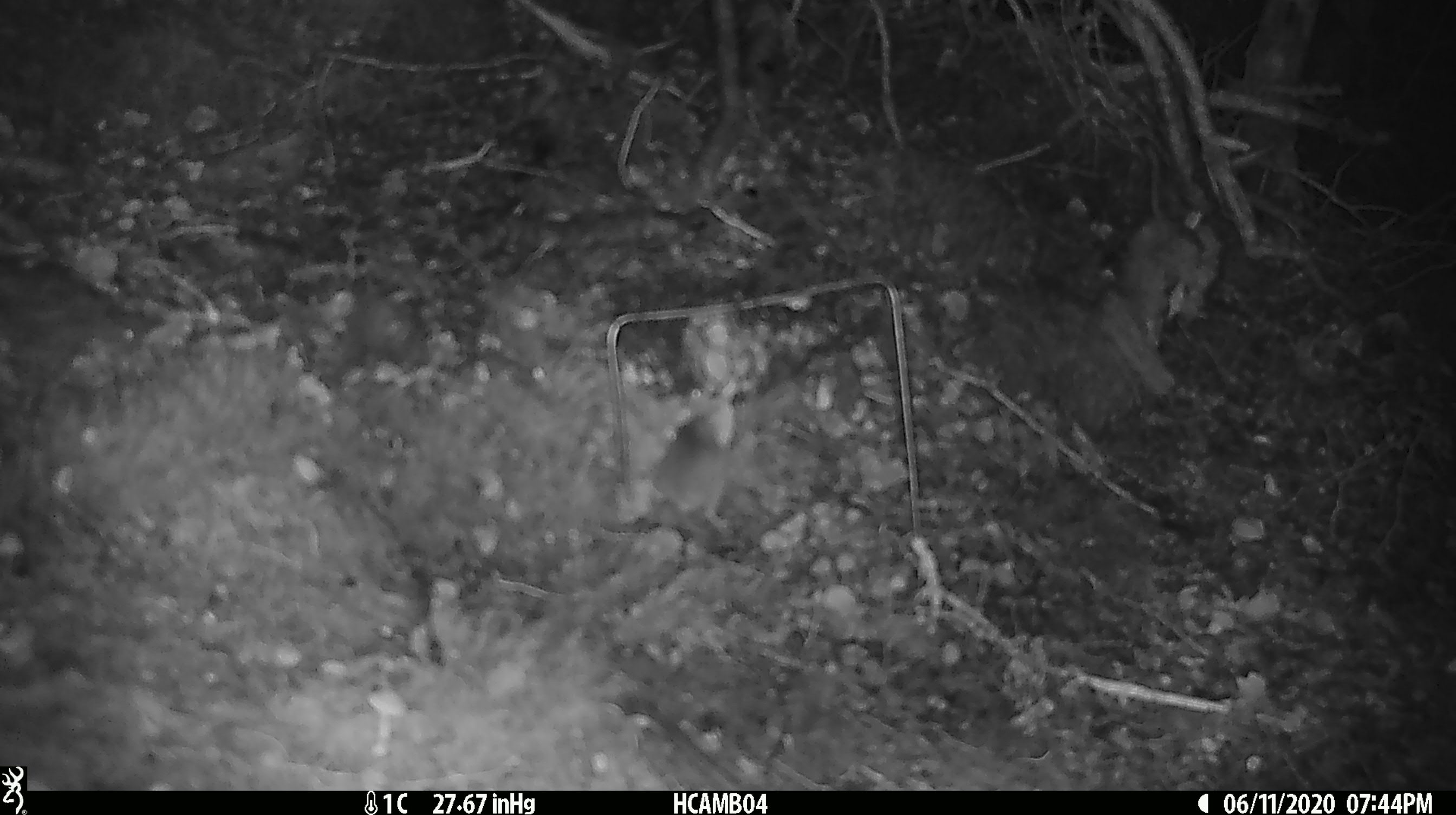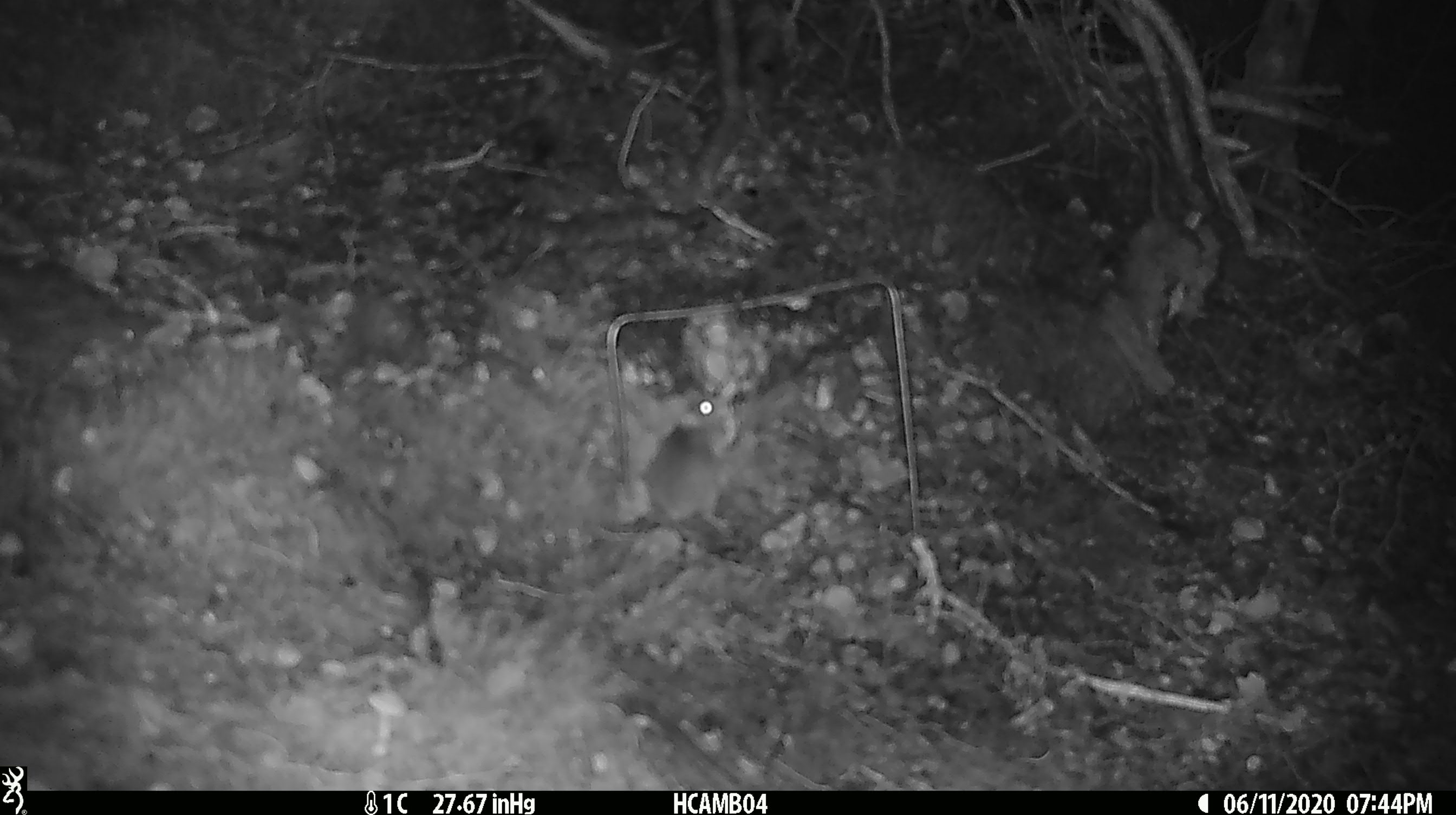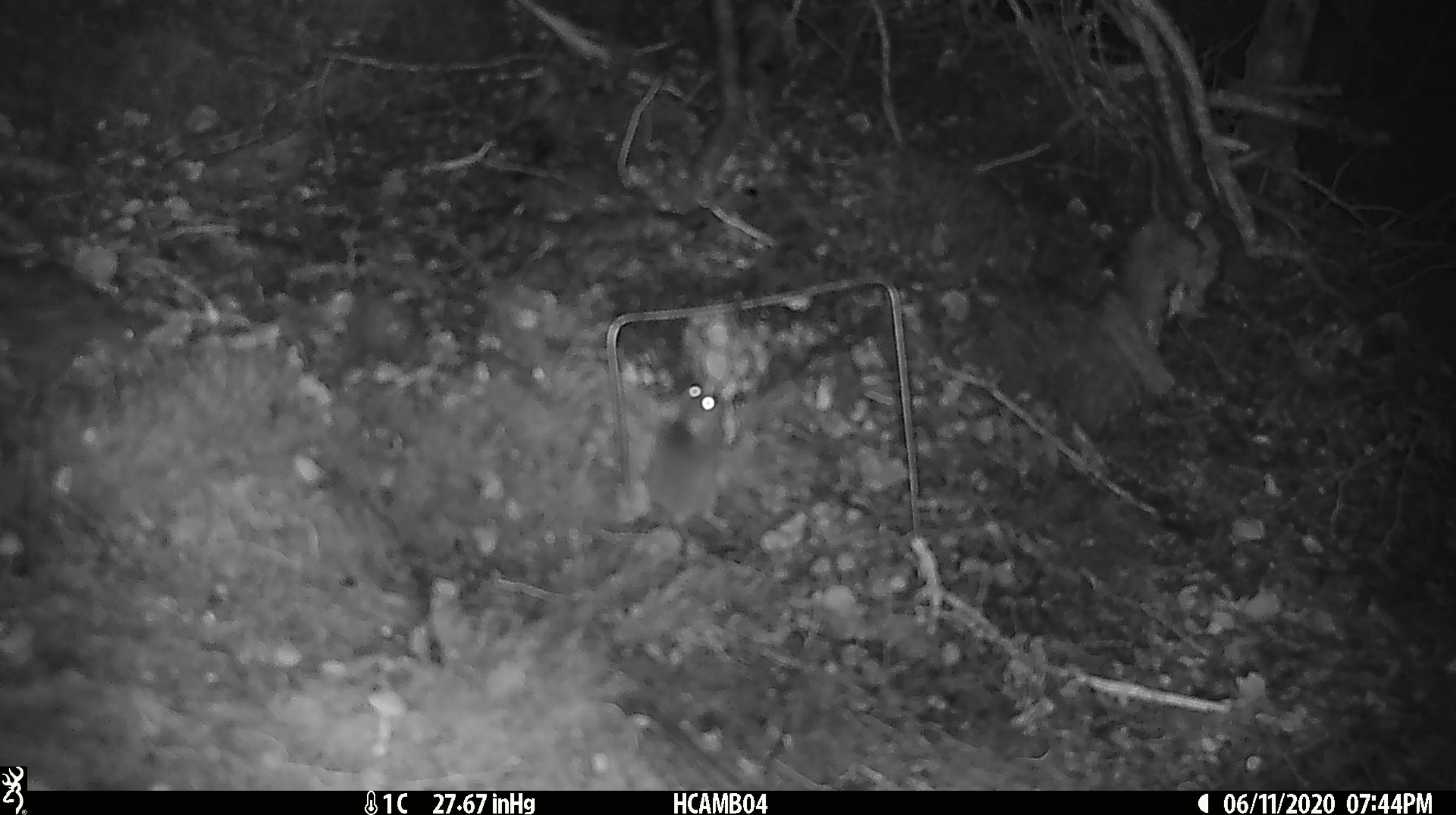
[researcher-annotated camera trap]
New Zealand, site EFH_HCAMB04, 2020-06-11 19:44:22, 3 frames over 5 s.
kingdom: Animalia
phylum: Chordata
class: Mammalia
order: Rodentia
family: Muridae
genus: Mus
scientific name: Mus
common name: mouse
Mouse (Mus).